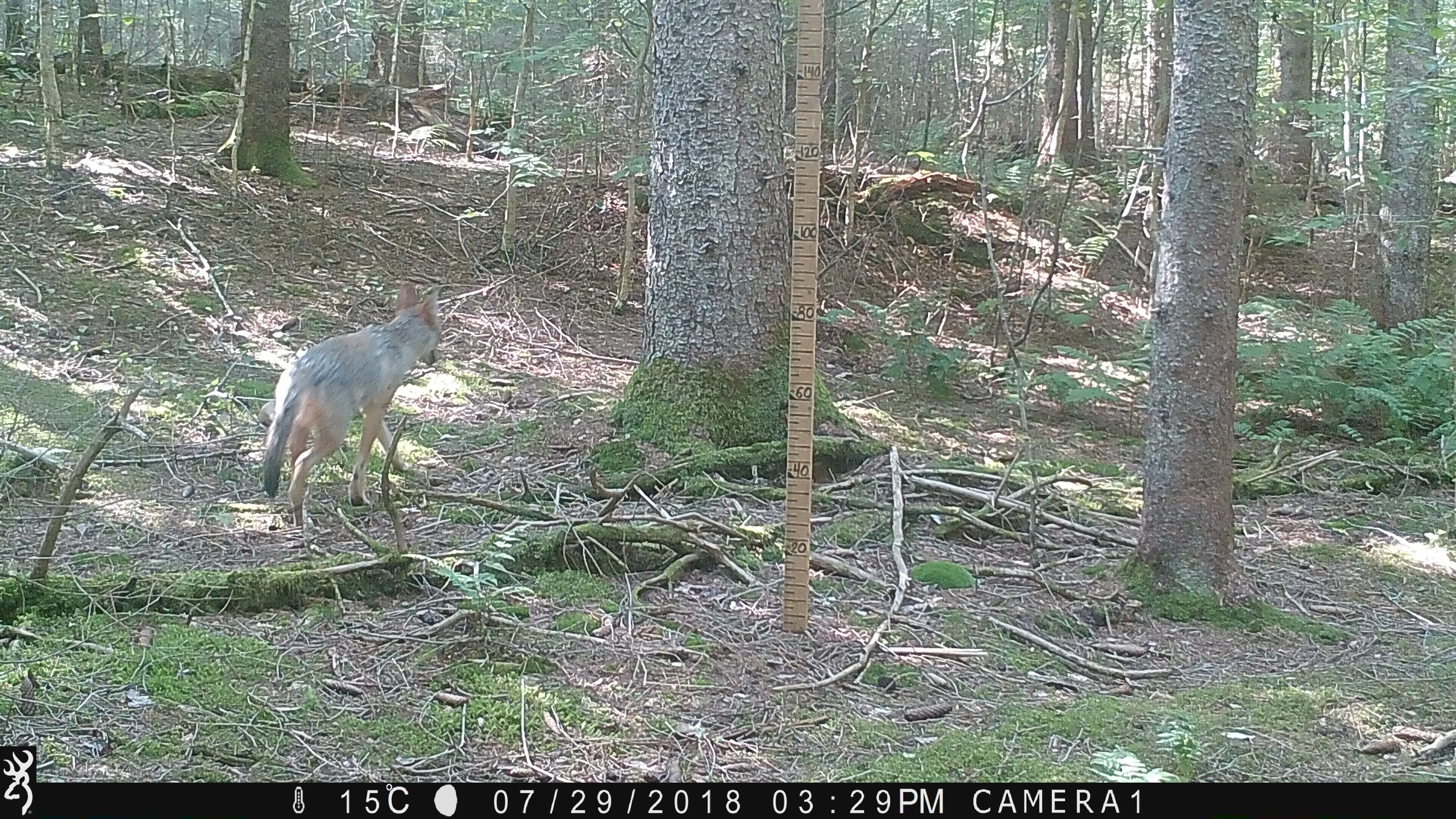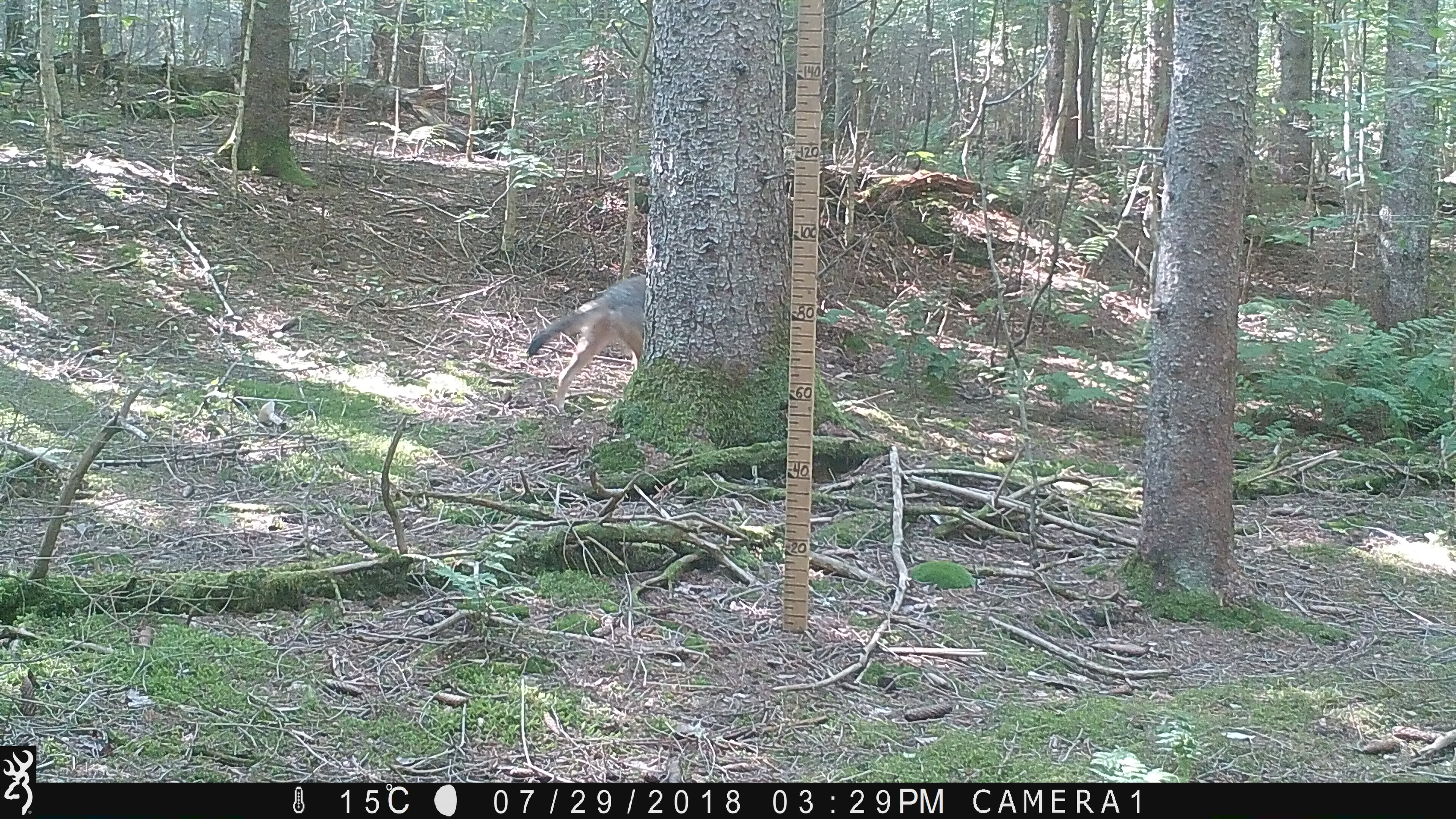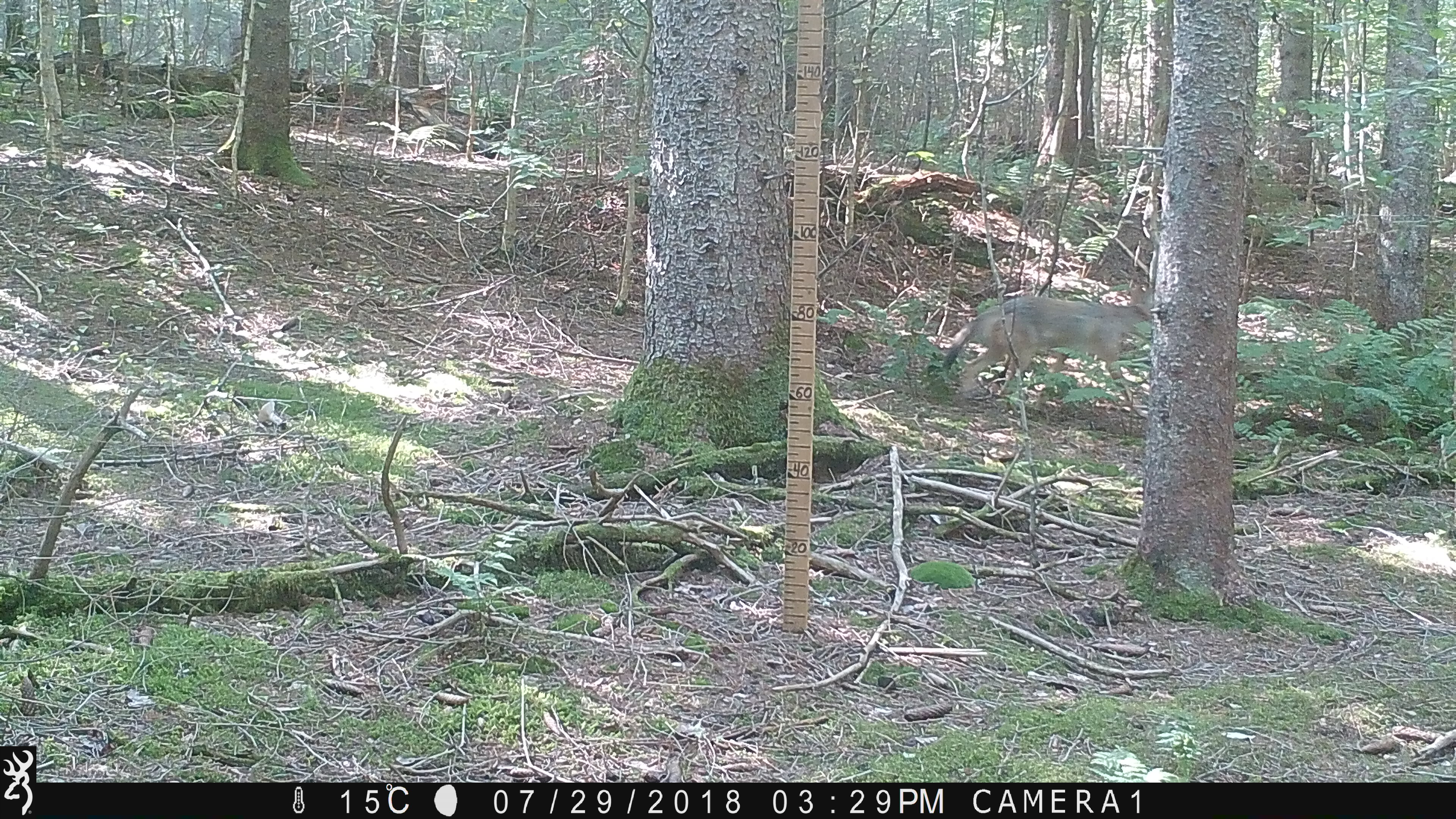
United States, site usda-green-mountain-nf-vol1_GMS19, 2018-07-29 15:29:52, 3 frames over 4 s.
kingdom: Animalia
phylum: Chordata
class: Mammalia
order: Carnivora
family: Canidae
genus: Canis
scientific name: Canis latrans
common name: coyote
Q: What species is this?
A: Coyote (Canis latrans).